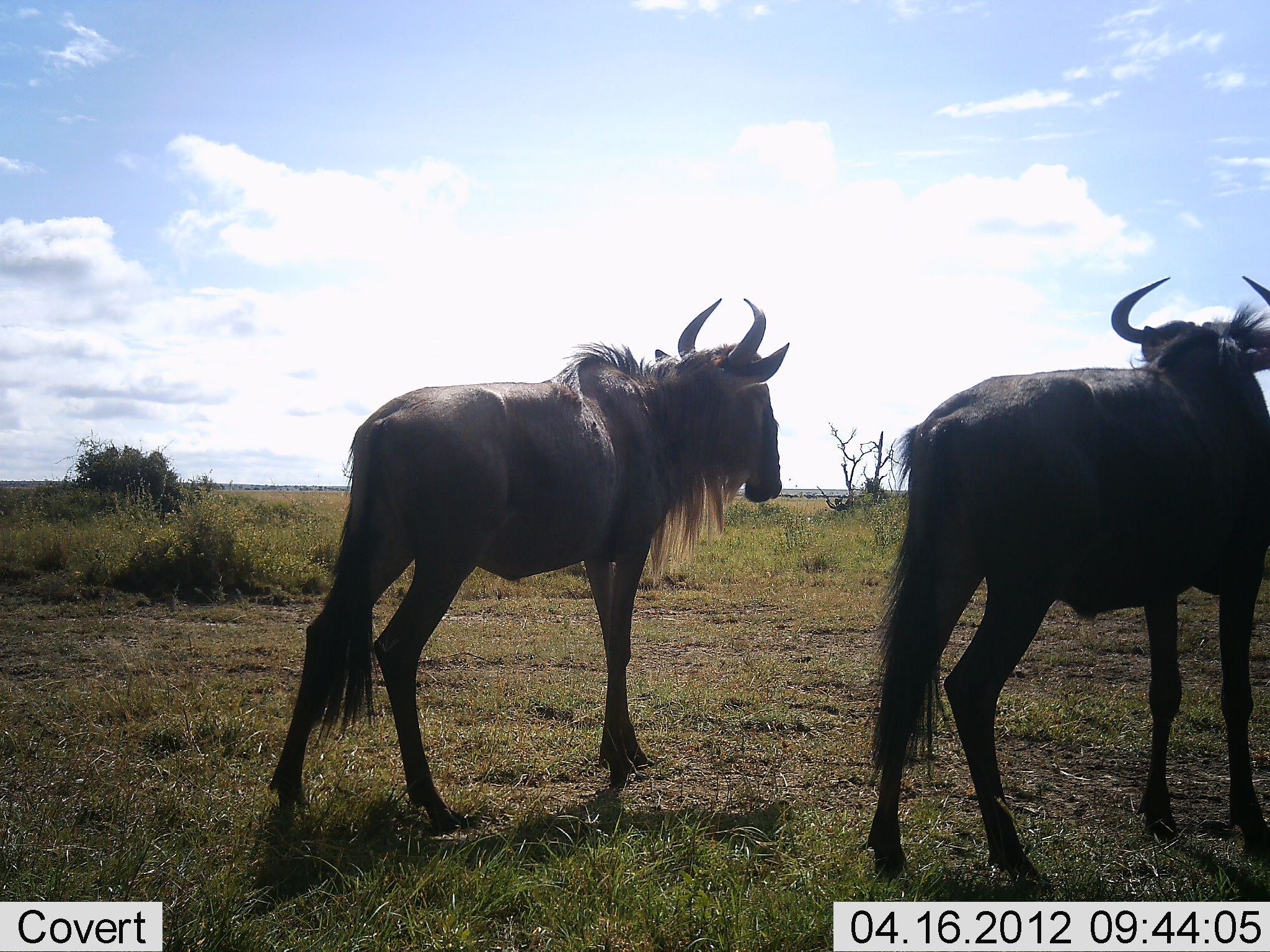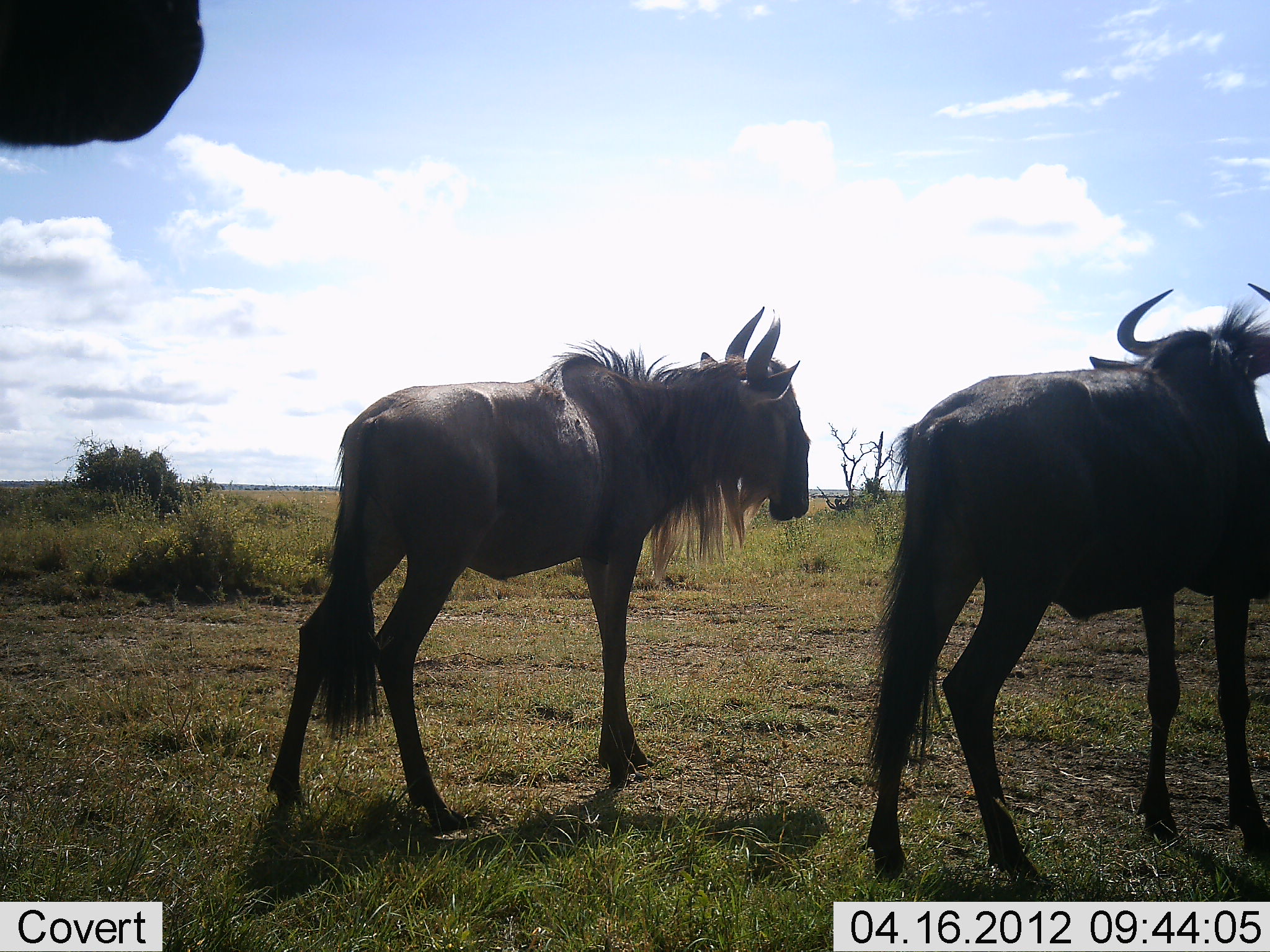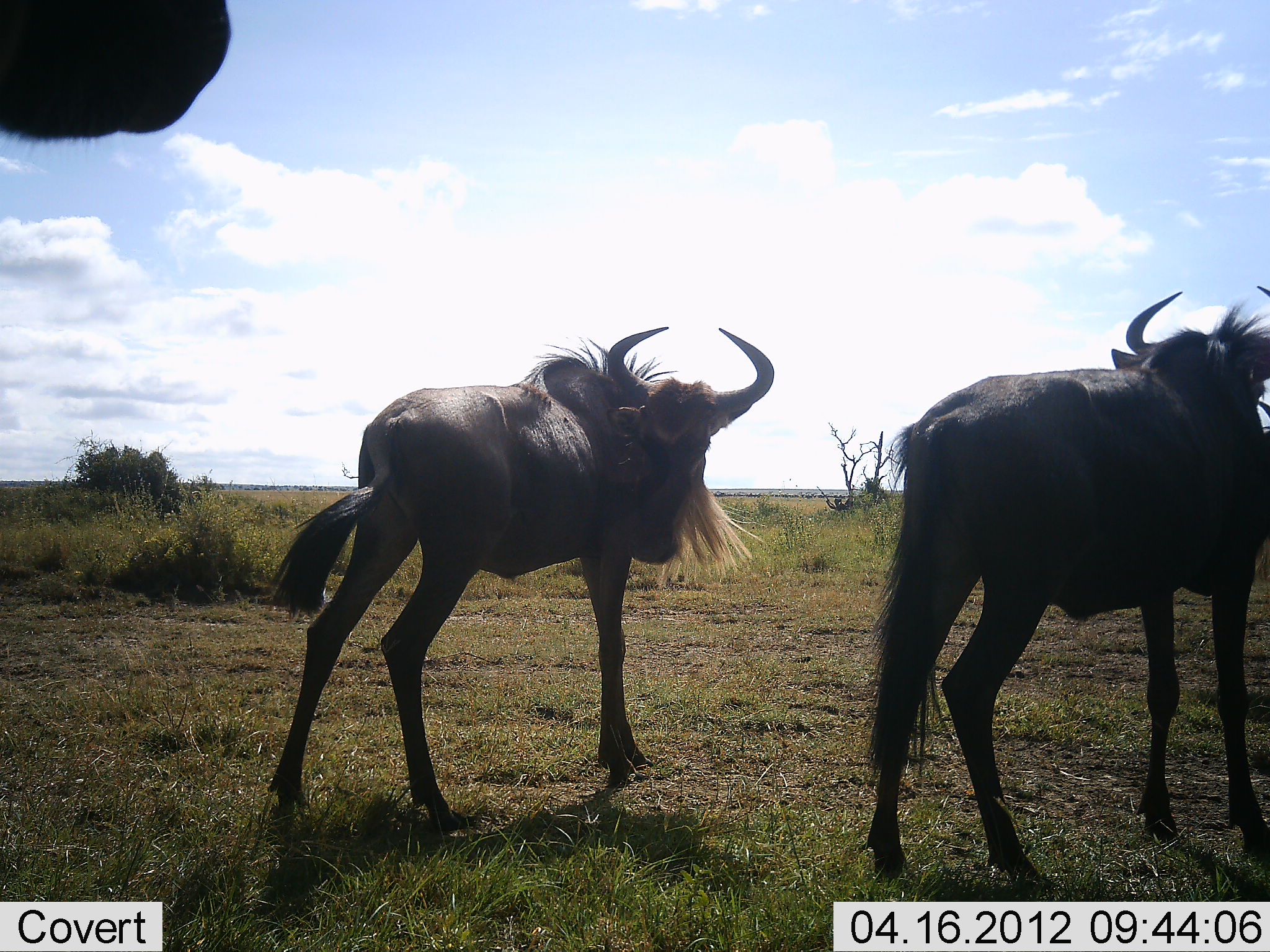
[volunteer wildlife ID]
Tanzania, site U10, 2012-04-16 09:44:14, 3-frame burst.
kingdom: Animalia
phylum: Chordata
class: Mammalia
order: Artiodactyla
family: Bovidae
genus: Connochaetes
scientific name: Connochaetes taurinus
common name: blue wildebeest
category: wildebeest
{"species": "wildebeest (blue wildebeest) (Connochaetes taurinus)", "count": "3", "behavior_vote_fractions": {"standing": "94%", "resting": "3%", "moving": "6%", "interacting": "0%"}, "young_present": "3%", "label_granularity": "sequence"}